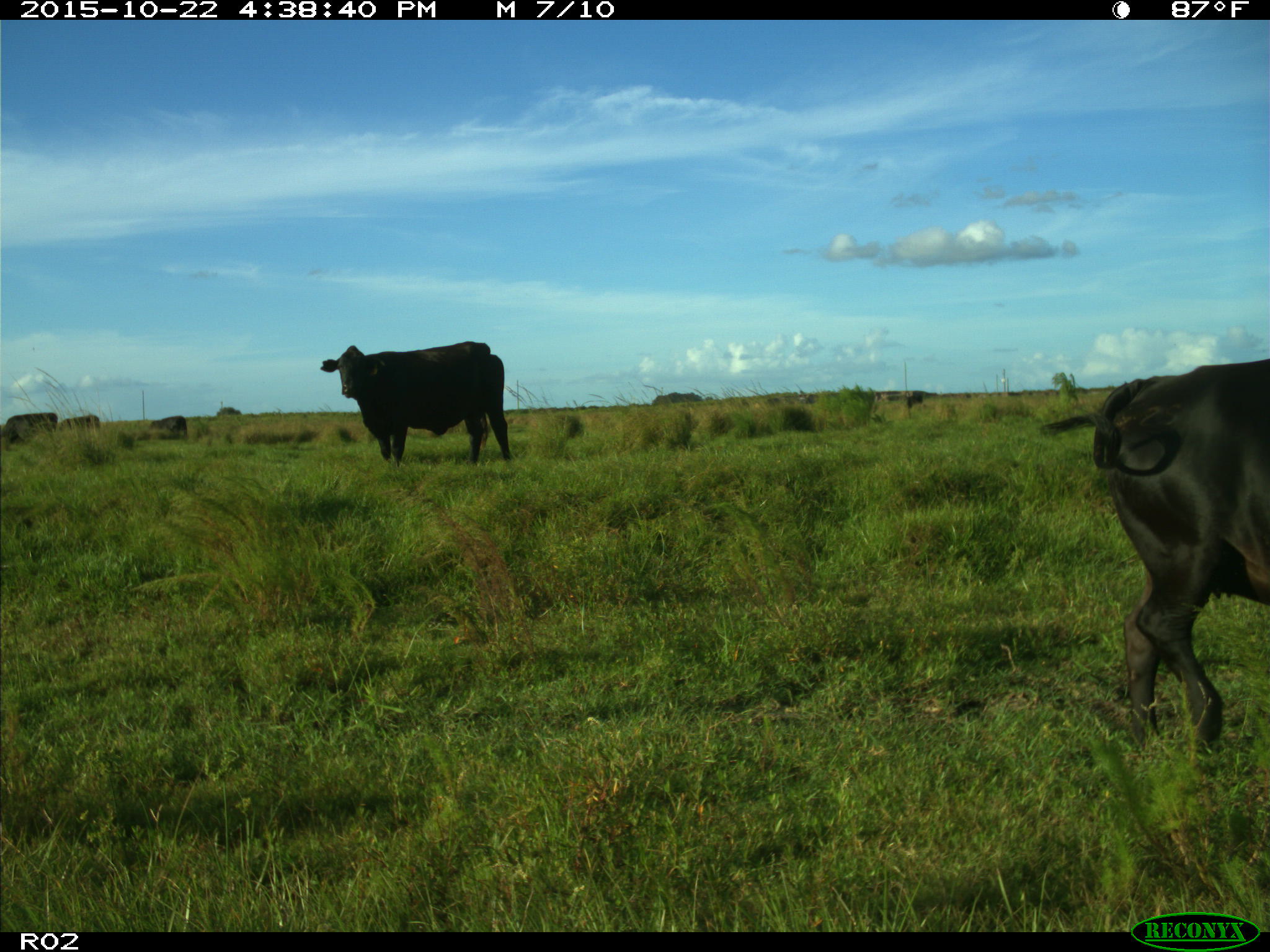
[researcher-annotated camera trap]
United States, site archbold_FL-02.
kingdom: Animalia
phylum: Chordata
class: Mammalia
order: Artiodactyla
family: Bovidae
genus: Bos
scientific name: Bos taurus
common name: domestic cow